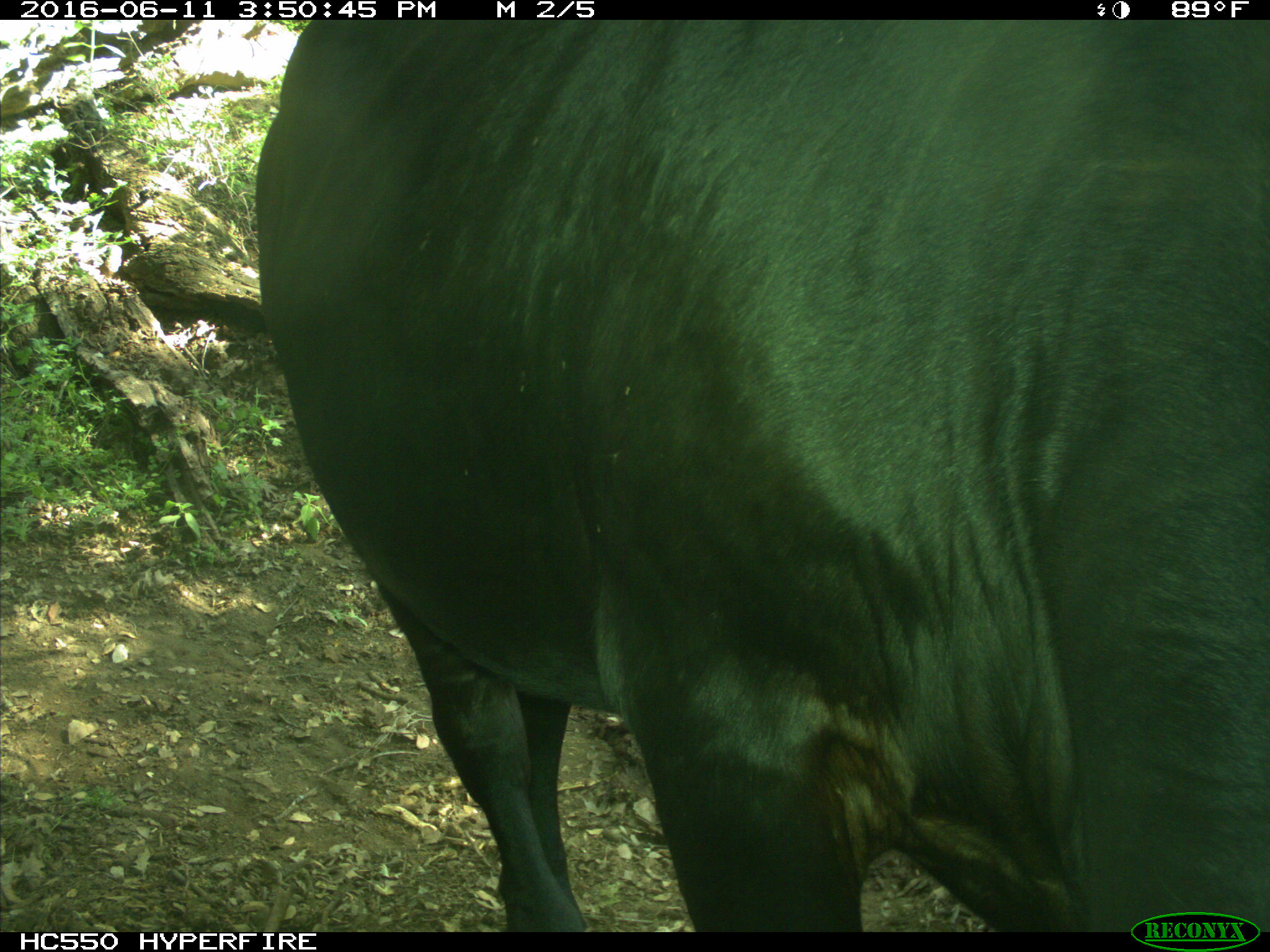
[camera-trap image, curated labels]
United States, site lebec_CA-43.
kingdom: Animalia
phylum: Chordata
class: Mammalia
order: Artiodactyla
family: Bovidae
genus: Bos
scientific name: Bos taurus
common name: domestic cow